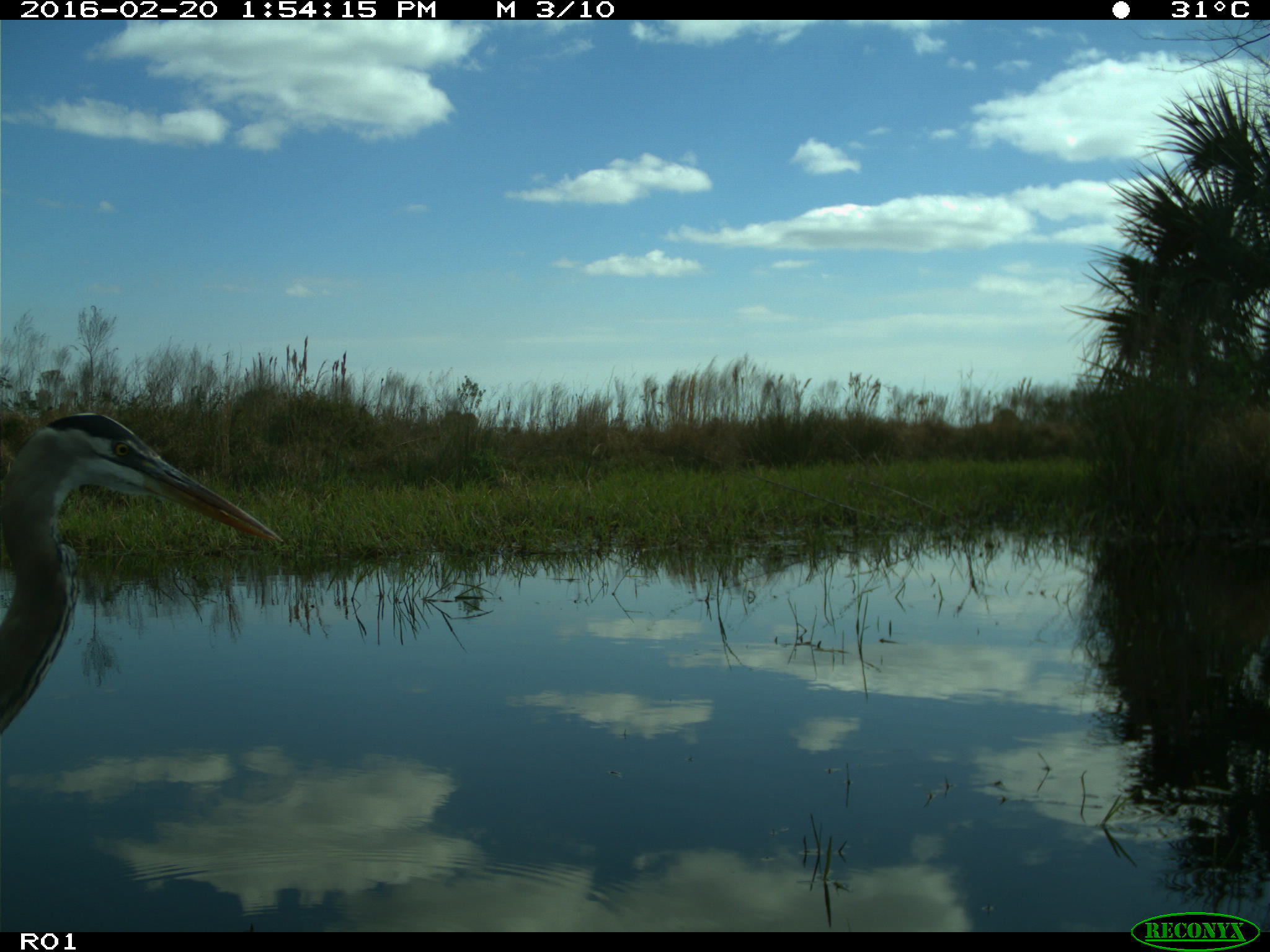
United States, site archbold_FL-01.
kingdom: Animalia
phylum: Chordata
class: Aves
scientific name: Aves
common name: birds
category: unidentified bird